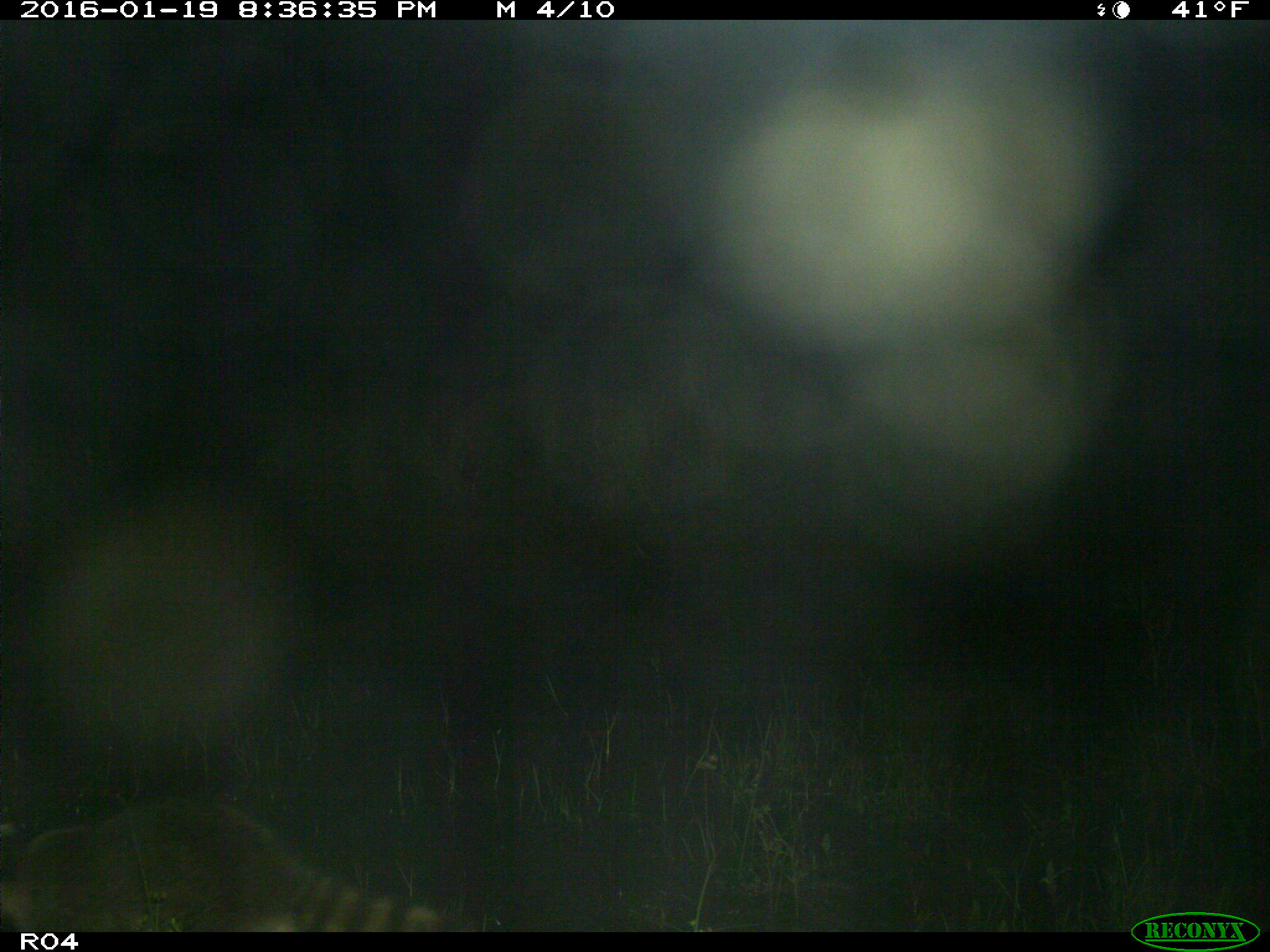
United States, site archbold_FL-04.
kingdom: Animalia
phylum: Chordata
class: Mammalia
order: Carnivora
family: Procyonidae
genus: Procyon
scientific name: Procyon lotor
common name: common raccoon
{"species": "Procyon lotor (common raccoon)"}